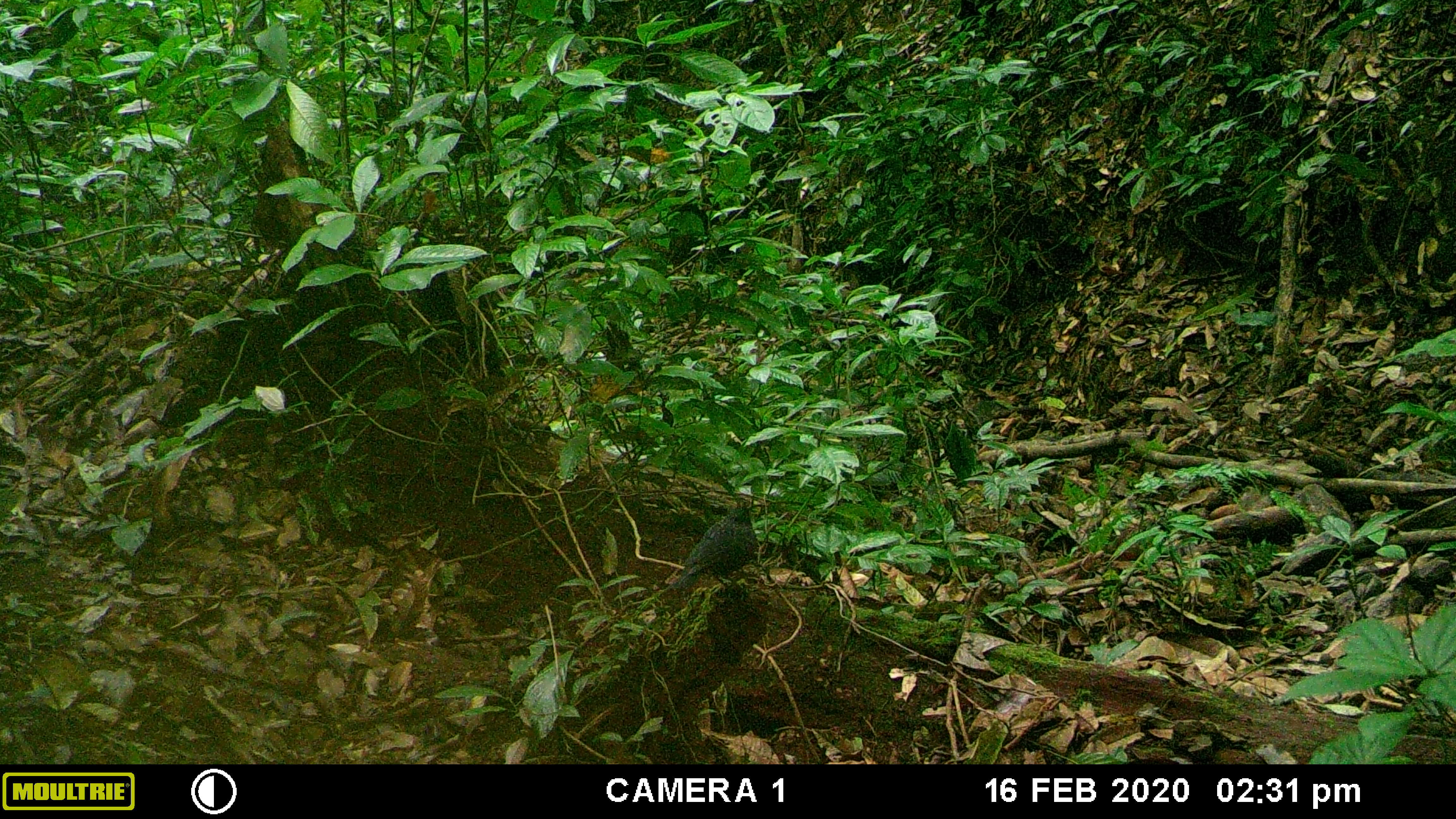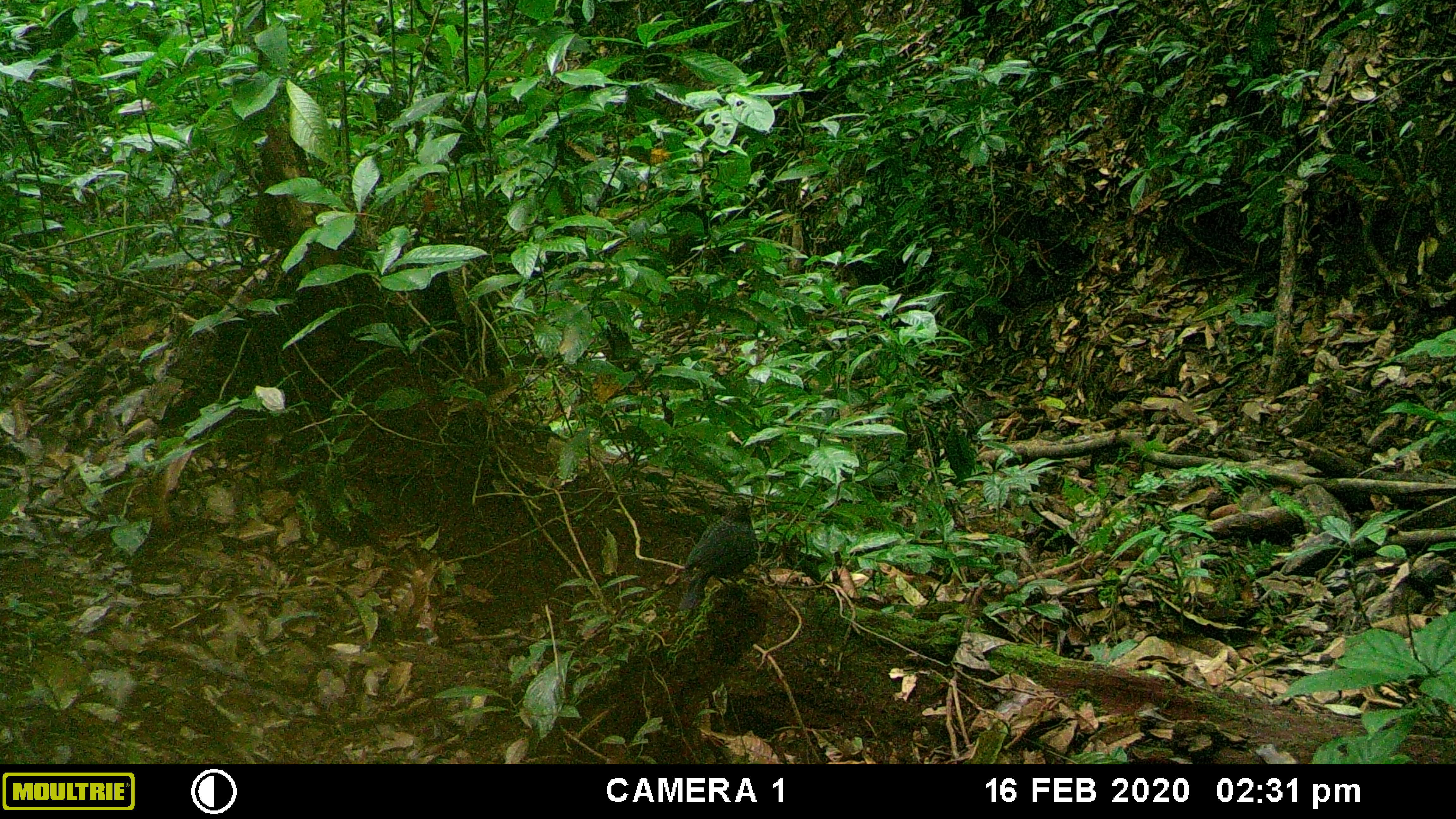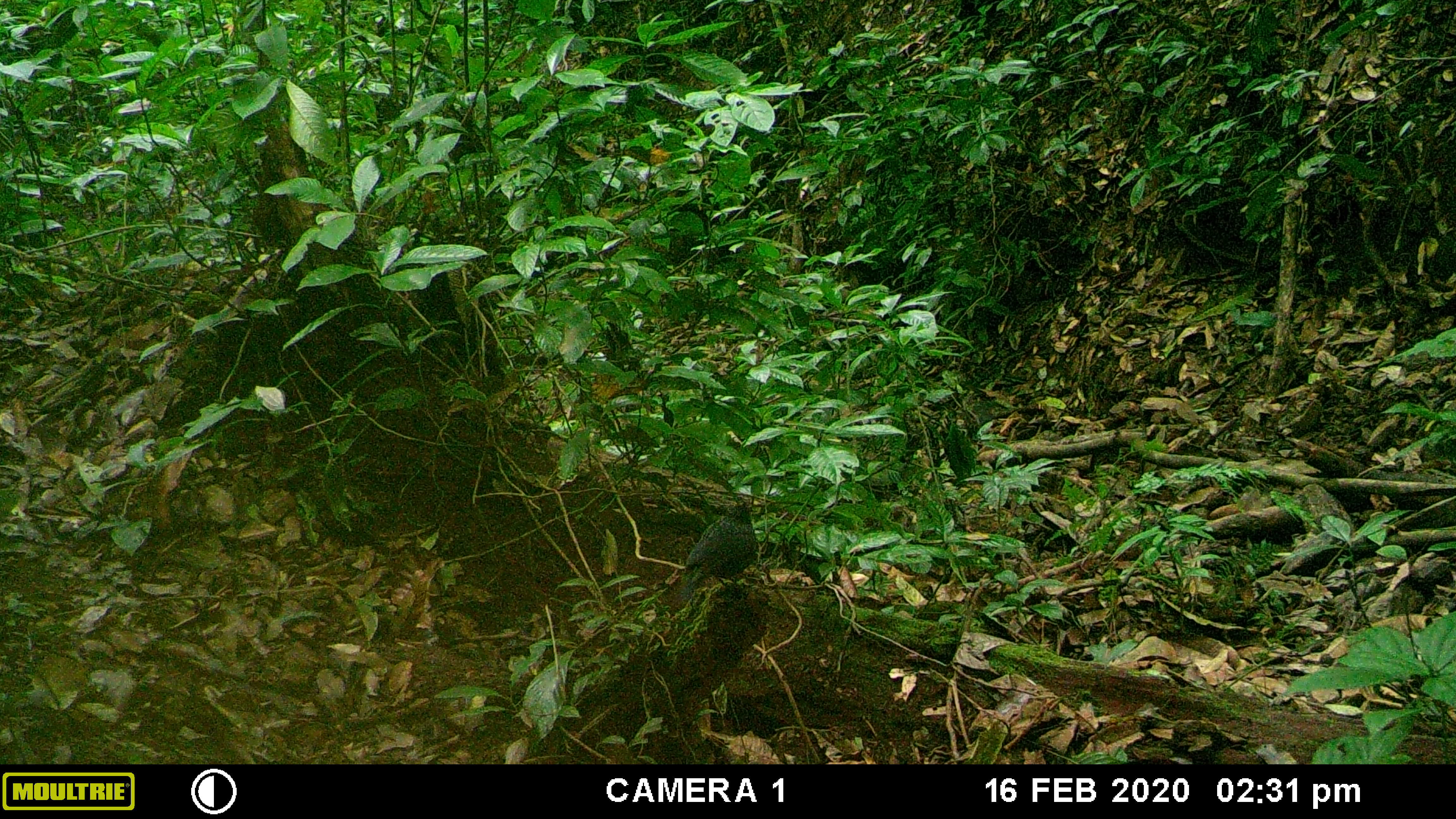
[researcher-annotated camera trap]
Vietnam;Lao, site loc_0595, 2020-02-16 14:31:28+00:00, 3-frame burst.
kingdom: Animalia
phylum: Chordata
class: Aves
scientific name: Aves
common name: bird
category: unidentified bird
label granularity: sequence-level